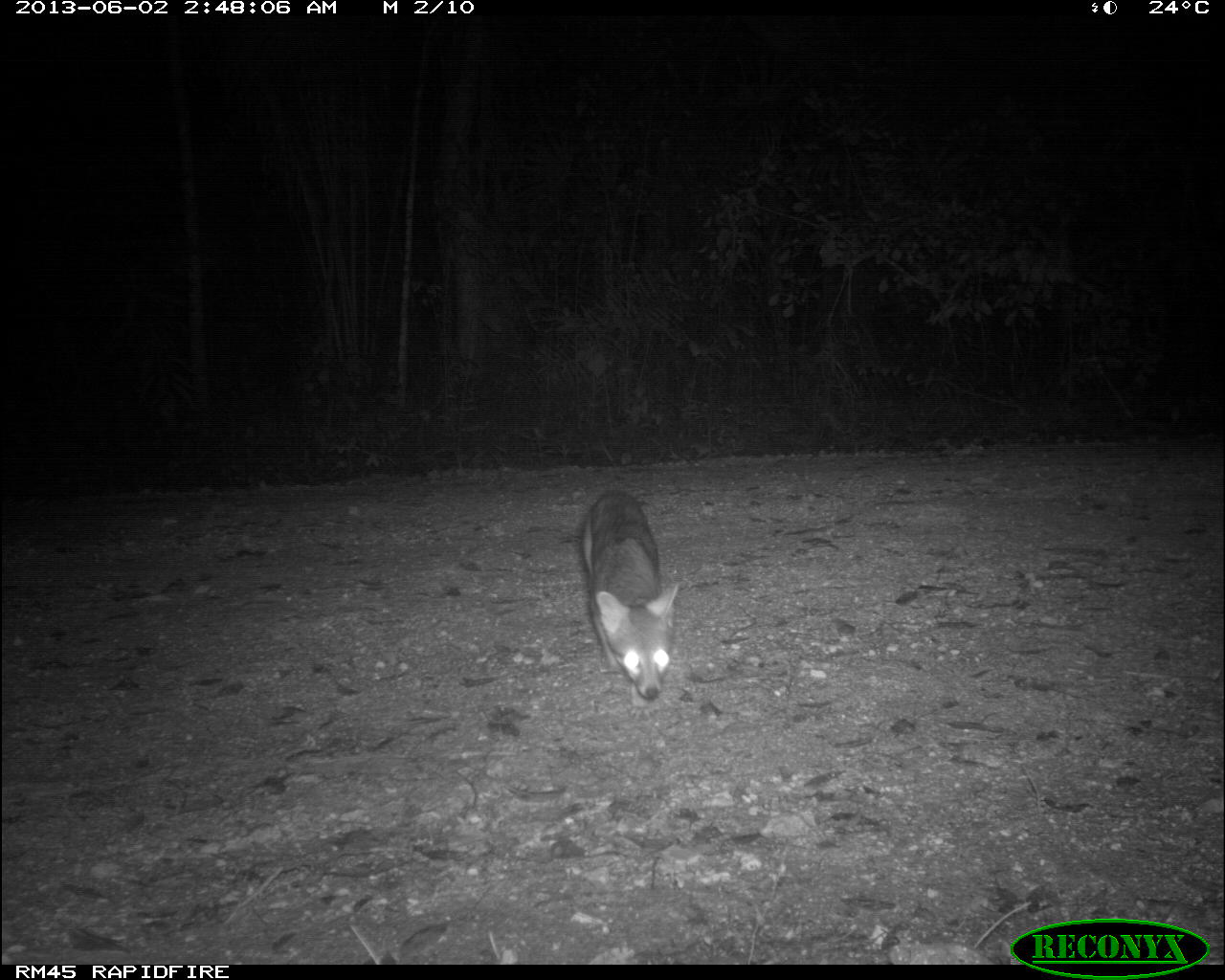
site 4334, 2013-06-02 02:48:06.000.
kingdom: Animalia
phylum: Chordata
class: Mammalia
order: Carnivora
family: Canidae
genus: Urocyon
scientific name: Urocyon cinereoargenteus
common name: gray fox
Urocyon cinereoargenteus (gray fox), count 1.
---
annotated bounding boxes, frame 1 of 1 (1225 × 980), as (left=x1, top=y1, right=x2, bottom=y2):
urocyon cinereoargenteus: (left=579, top=489, right=681, bottom=720)